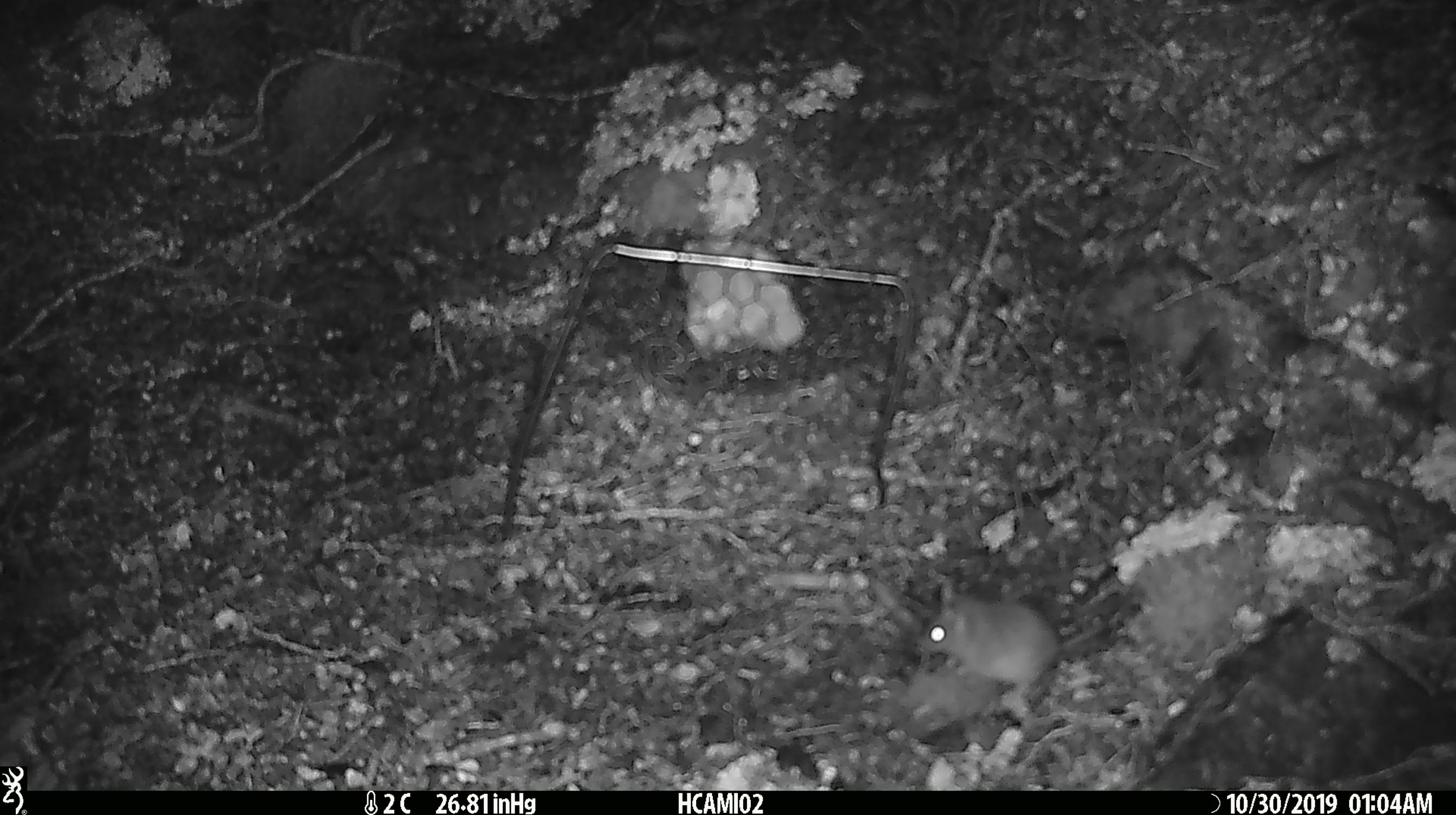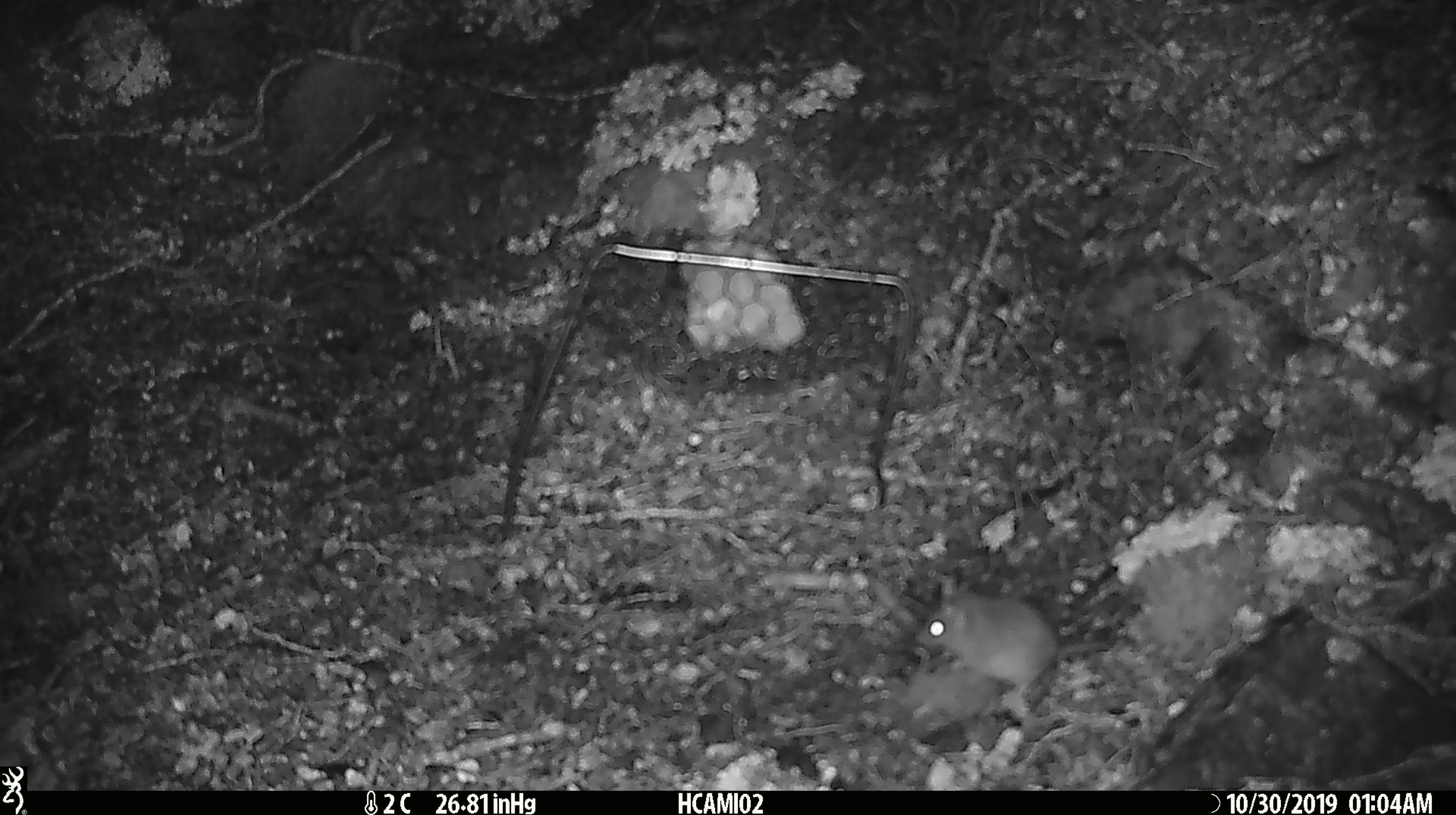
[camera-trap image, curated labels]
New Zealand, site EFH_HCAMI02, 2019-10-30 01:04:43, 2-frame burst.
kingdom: Animalia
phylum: Chordata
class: Mammalia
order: Rodentia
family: Muridae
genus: Mus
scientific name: Mus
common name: mouse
Mouse (Mus).